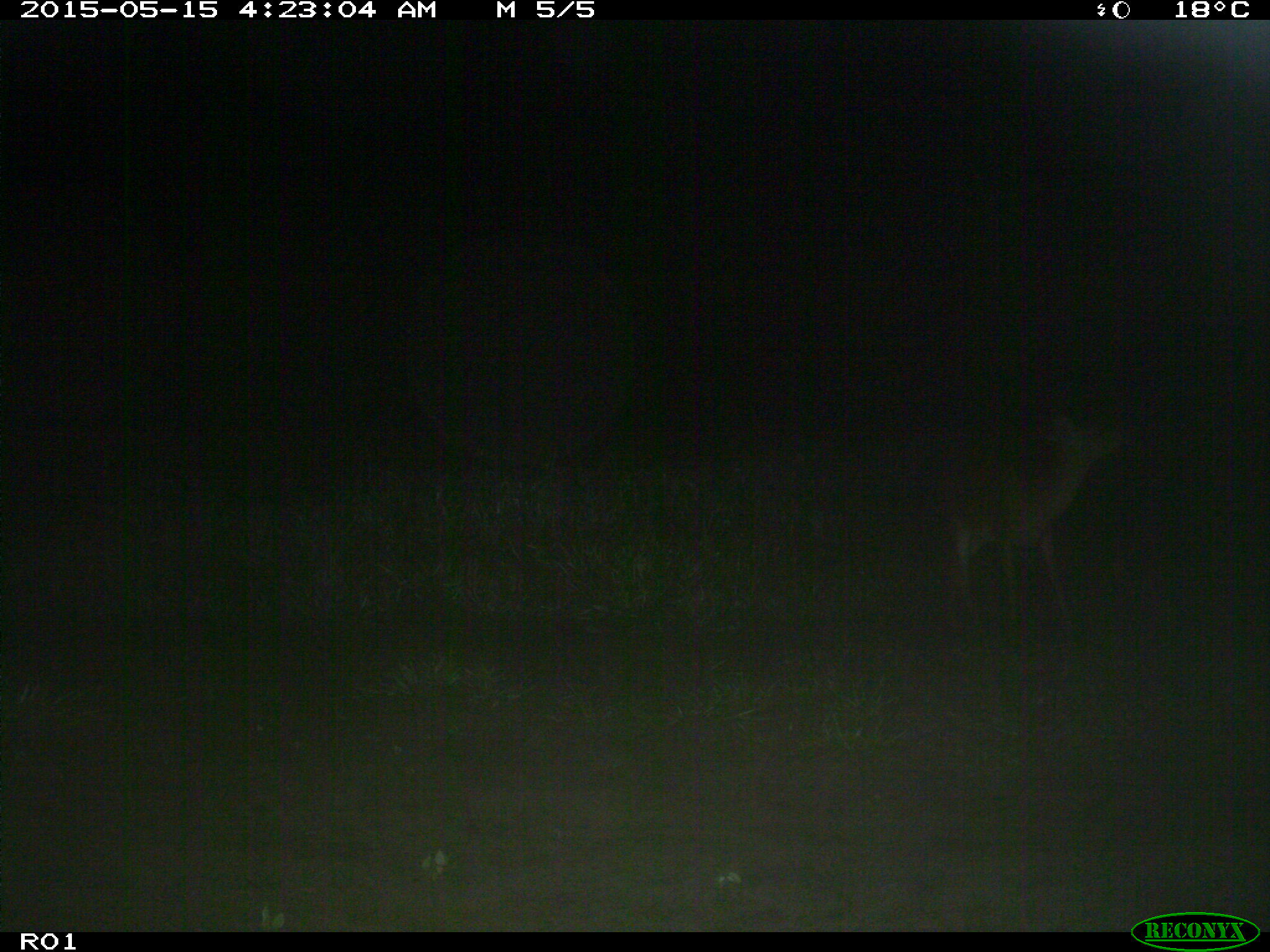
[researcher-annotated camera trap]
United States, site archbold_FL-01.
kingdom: Animalia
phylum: Chordata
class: Mammalia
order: Artiodactyla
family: Cervidae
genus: Odocoileus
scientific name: Odocoileus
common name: deer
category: unidentified deer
Unidentified deer (deer) (Odocoileus).